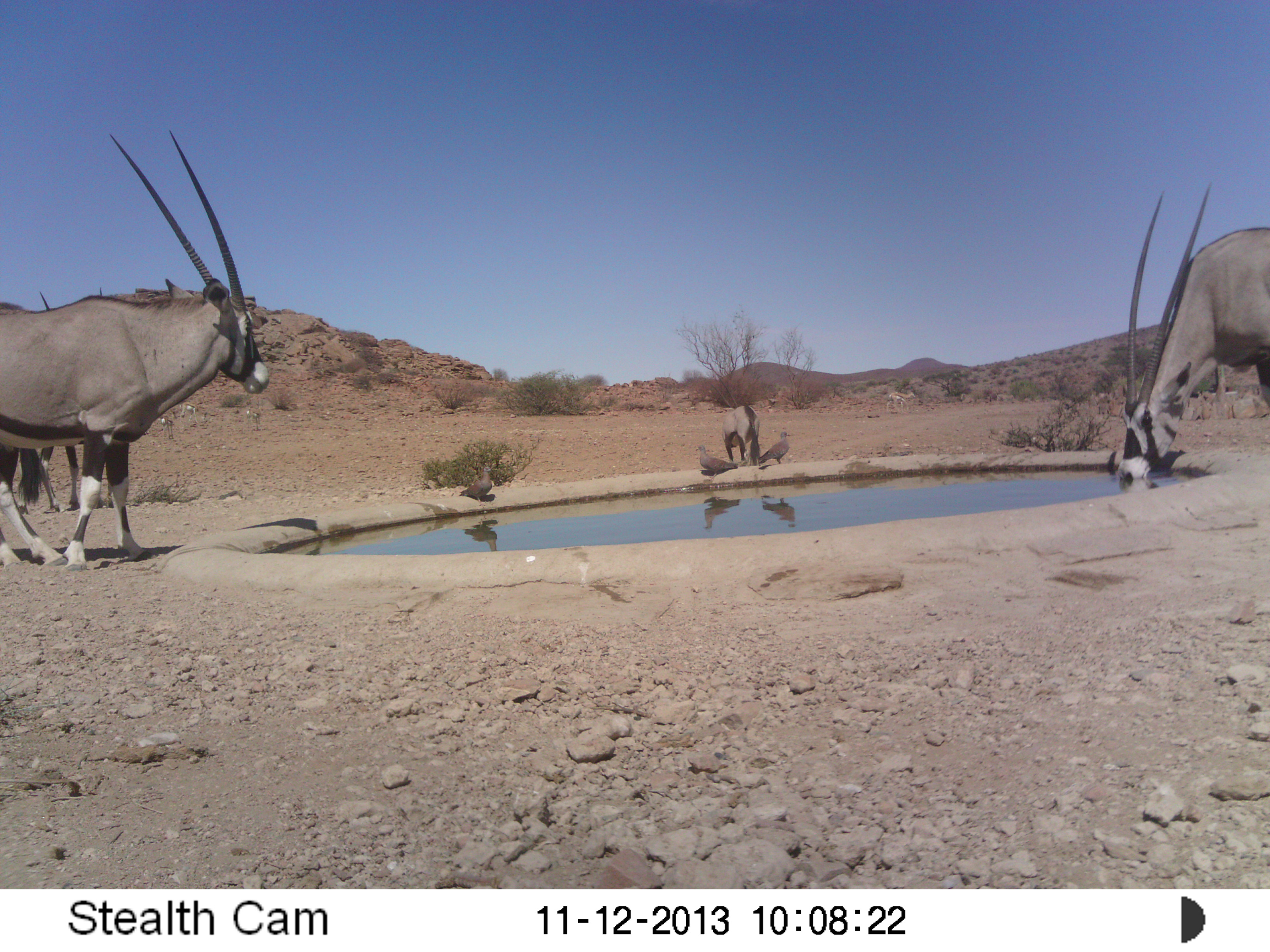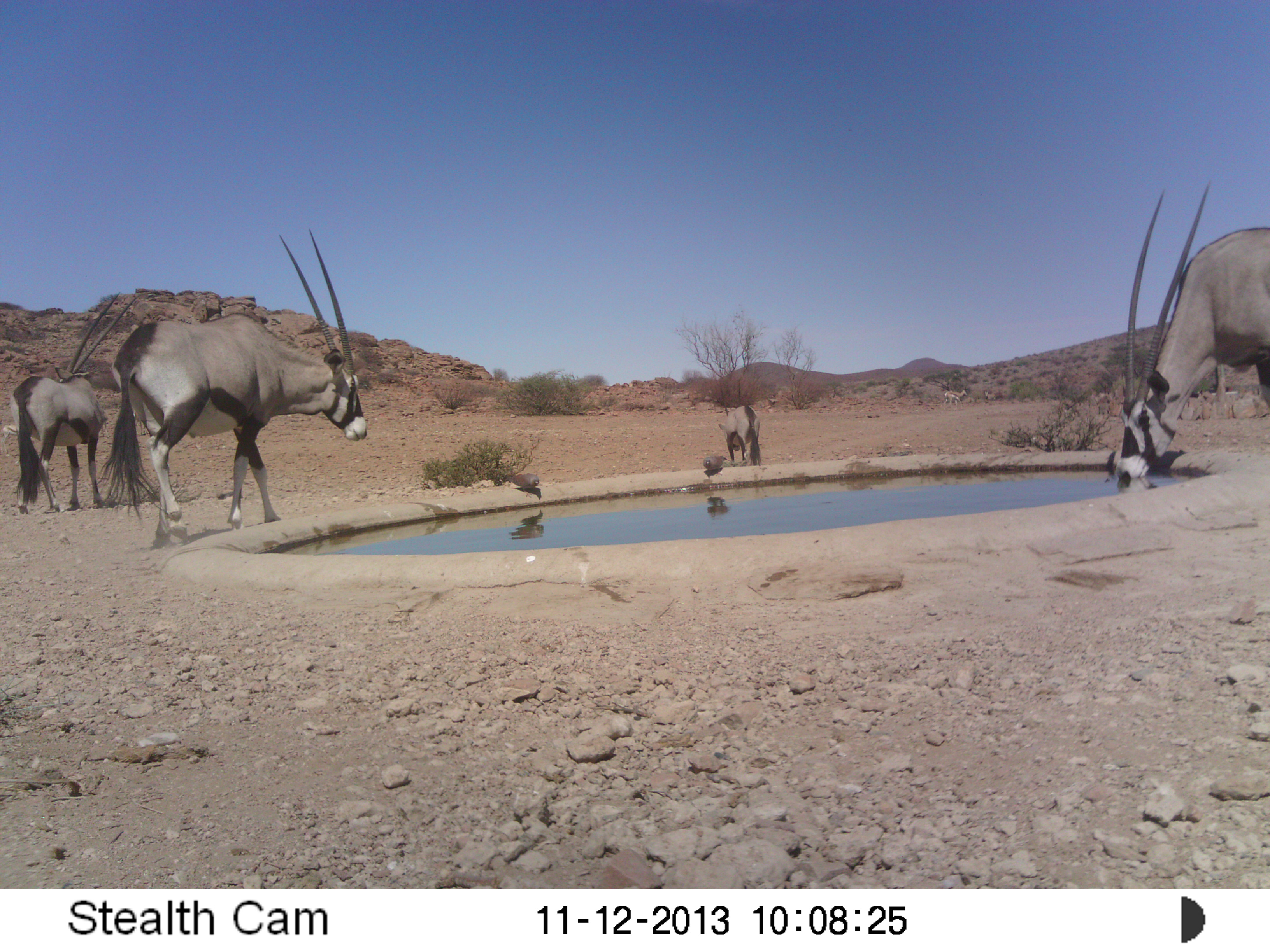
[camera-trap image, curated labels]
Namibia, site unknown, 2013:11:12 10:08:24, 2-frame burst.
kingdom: Animalia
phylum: Chordata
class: Mammalia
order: Artiodactyla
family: Bovidae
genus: Oryx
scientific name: Oryx gazella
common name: gemsbok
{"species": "Oryx gazella (gemsbok)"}